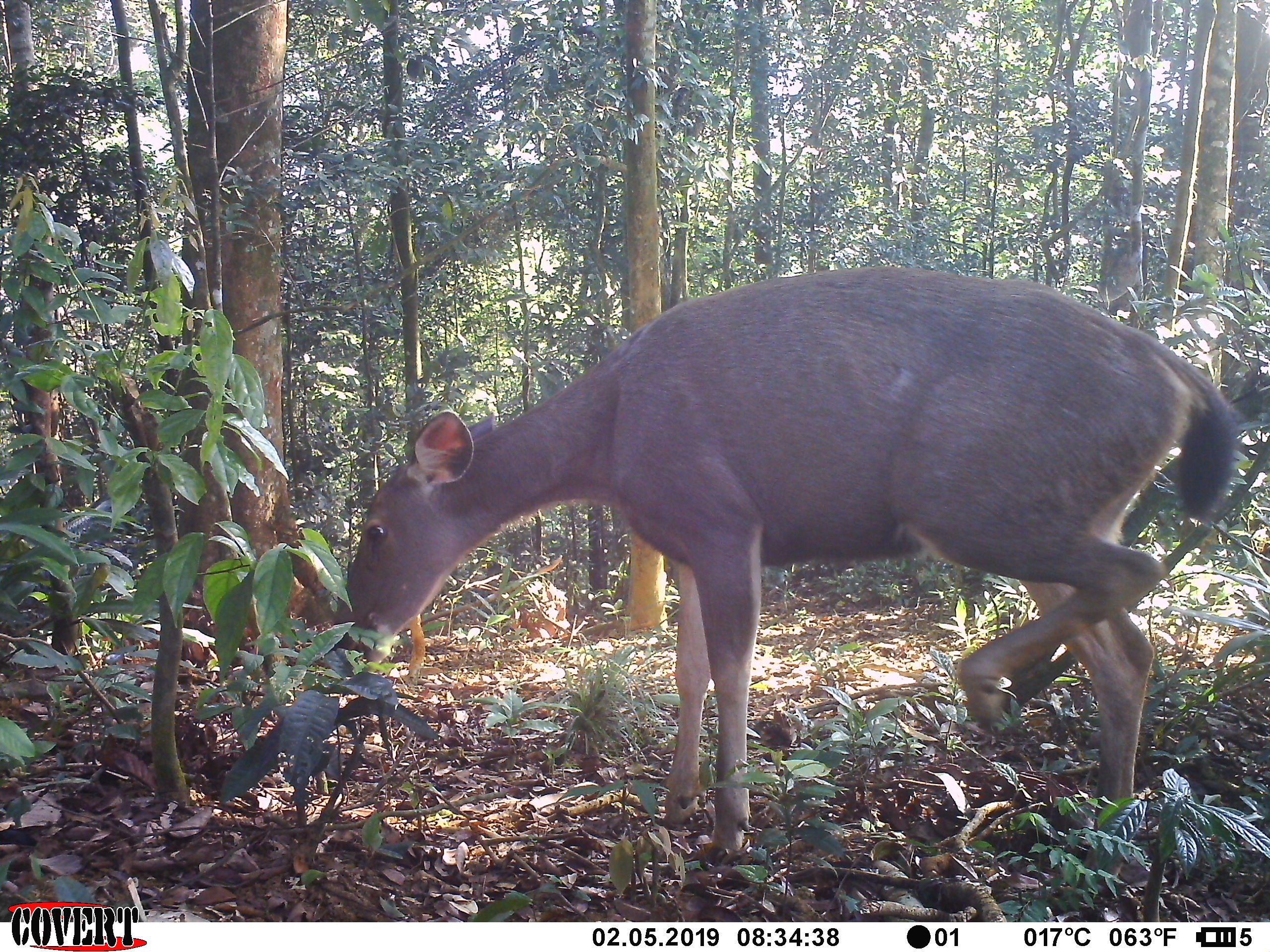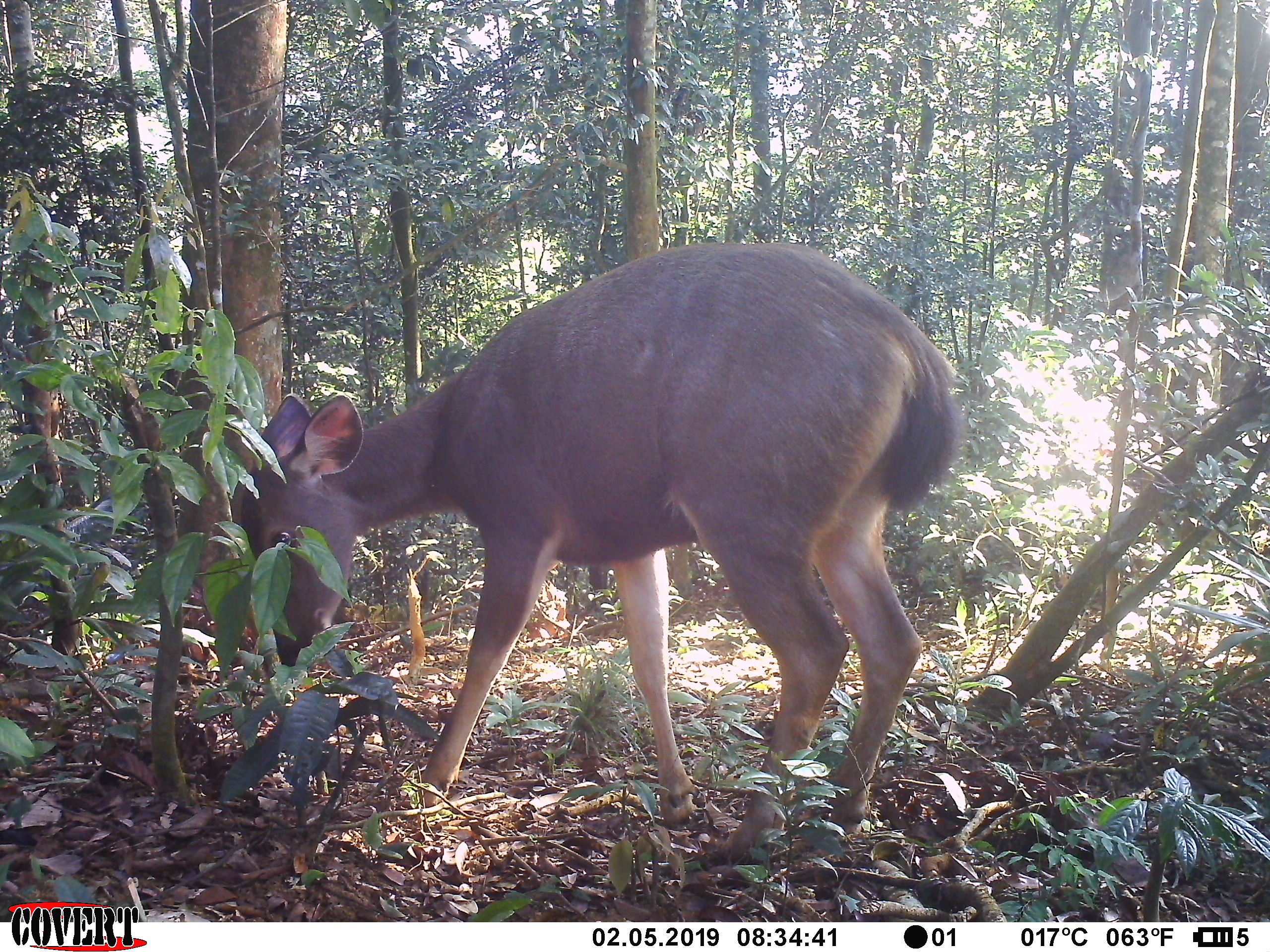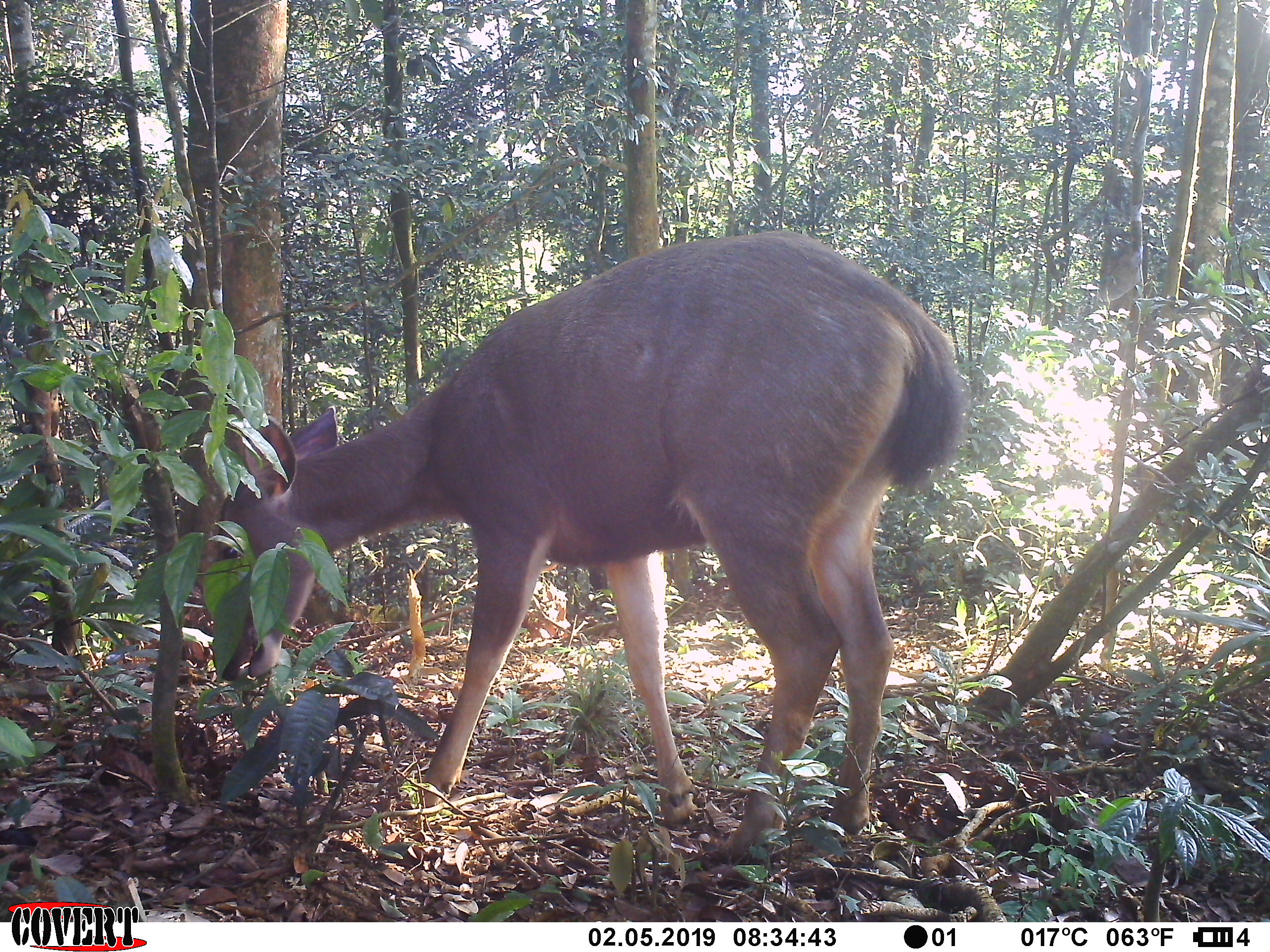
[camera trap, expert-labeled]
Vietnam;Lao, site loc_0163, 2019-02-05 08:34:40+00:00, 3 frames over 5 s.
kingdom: Animalia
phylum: Chordata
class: Mammalia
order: Artiodactyla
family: Cervidae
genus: Rusa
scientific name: Rusa unicolor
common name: sambar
Sambar (Rusa unicolor). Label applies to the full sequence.